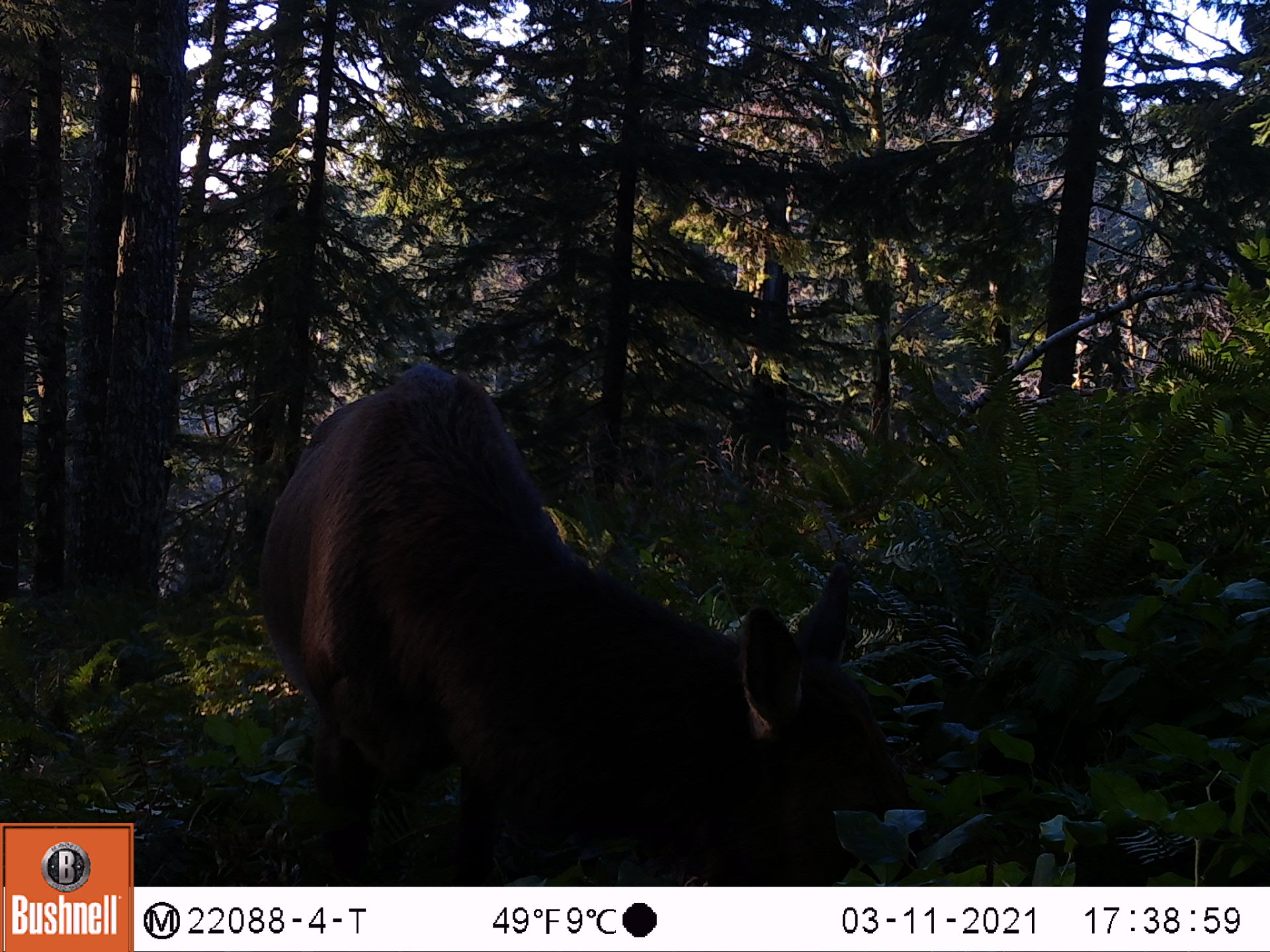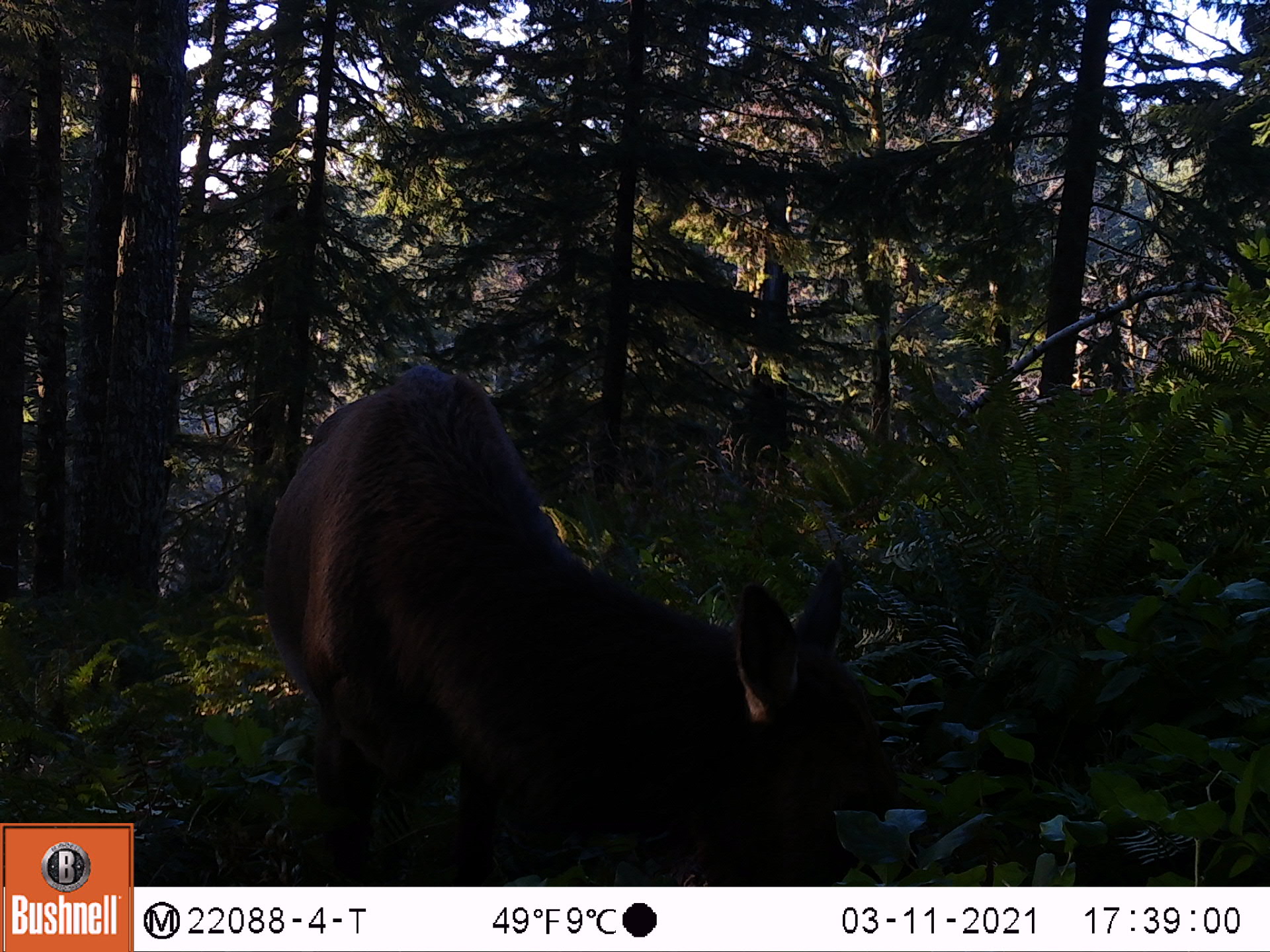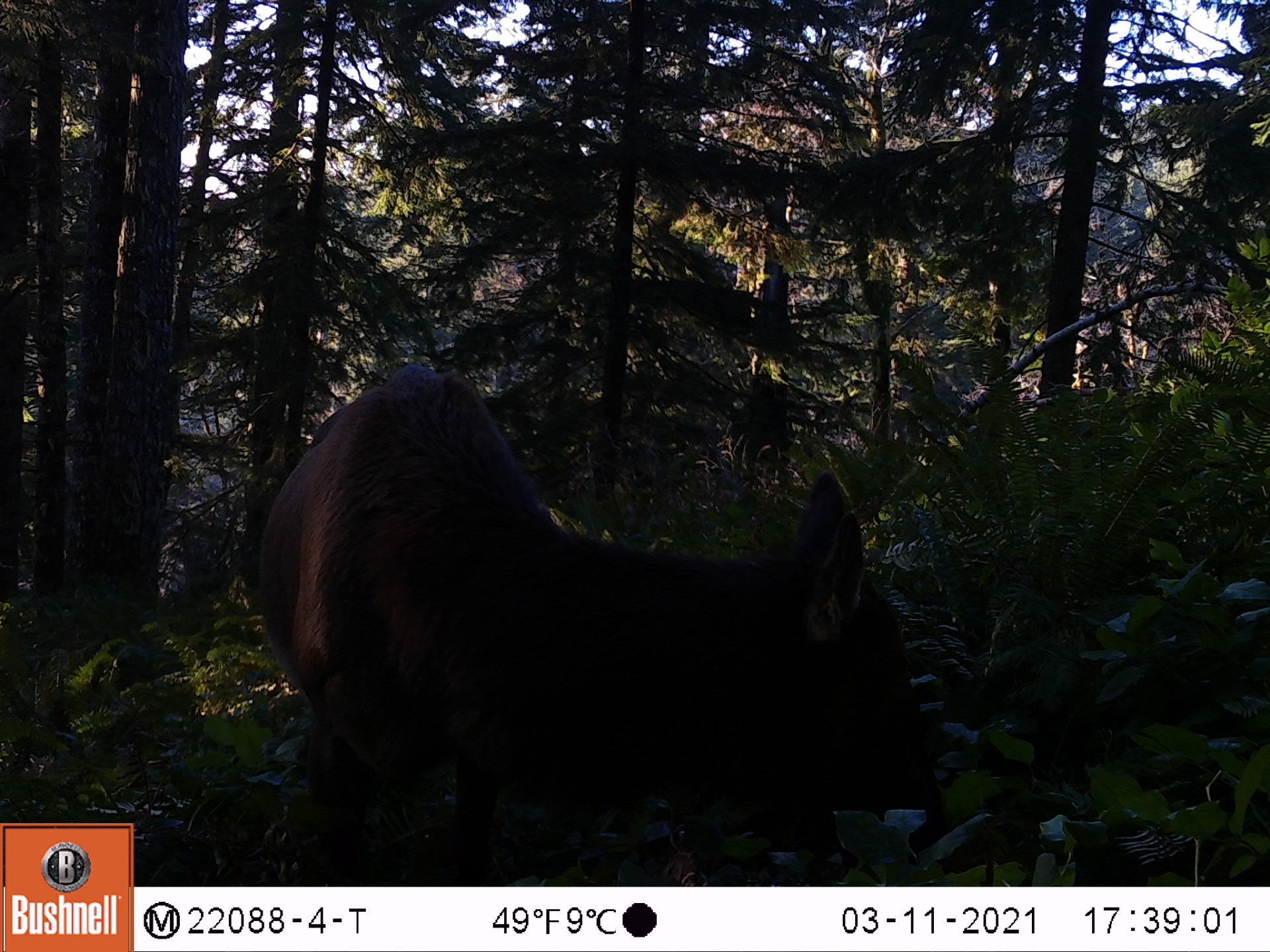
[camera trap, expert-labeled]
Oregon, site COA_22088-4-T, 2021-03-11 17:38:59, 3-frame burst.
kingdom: Animalia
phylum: Chordata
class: Mammalia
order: Artiodactyla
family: Cervidae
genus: Cervus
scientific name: Cervus canadensis roosevelti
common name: roosevelt elk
Roosevelt elk (Cervus canadensis roosevelti).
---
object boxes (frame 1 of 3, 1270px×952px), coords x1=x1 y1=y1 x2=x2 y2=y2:
roosevelt elk: x1=200 y1=352 x2=1023 y2=883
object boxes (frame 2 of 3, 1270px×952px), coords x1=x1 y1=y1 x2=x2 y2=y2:
roosevelt elk: x1=230 y1=345 x2=1020 y2=883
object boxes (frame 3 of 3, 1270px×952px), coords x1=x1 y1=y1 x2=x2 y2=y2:
roosevelt elk: x1=232 y1=338 x2=1024 y2=883